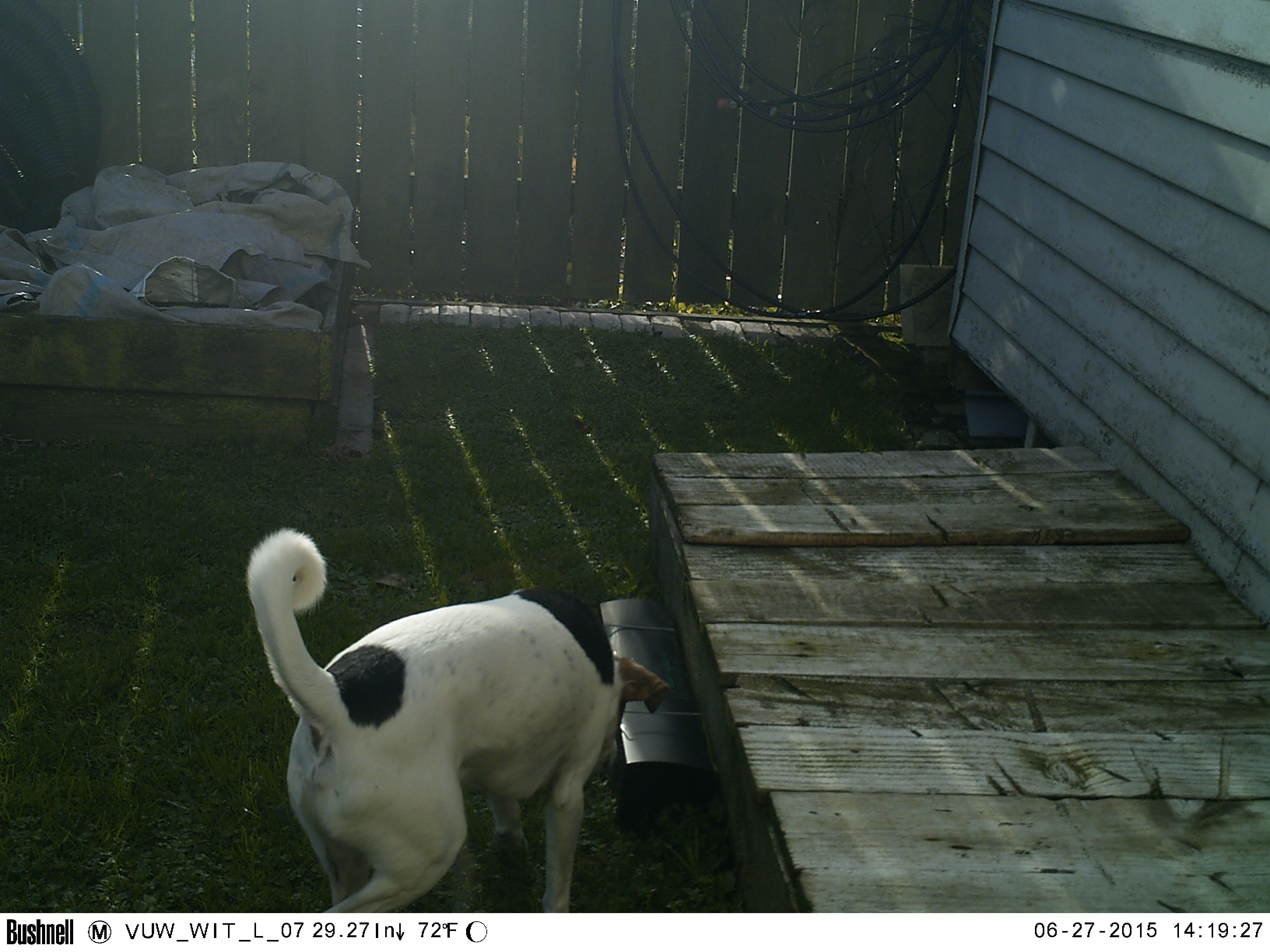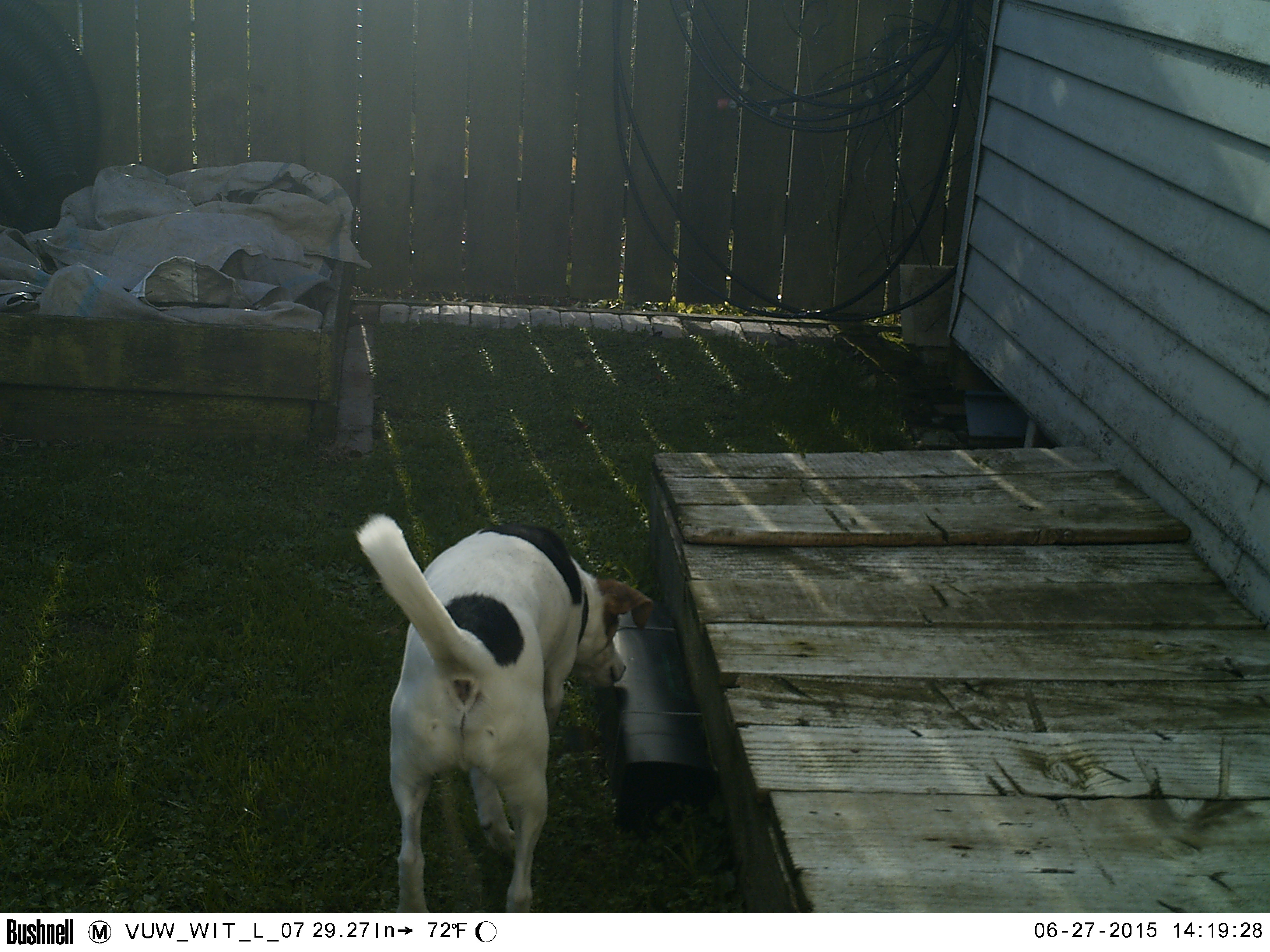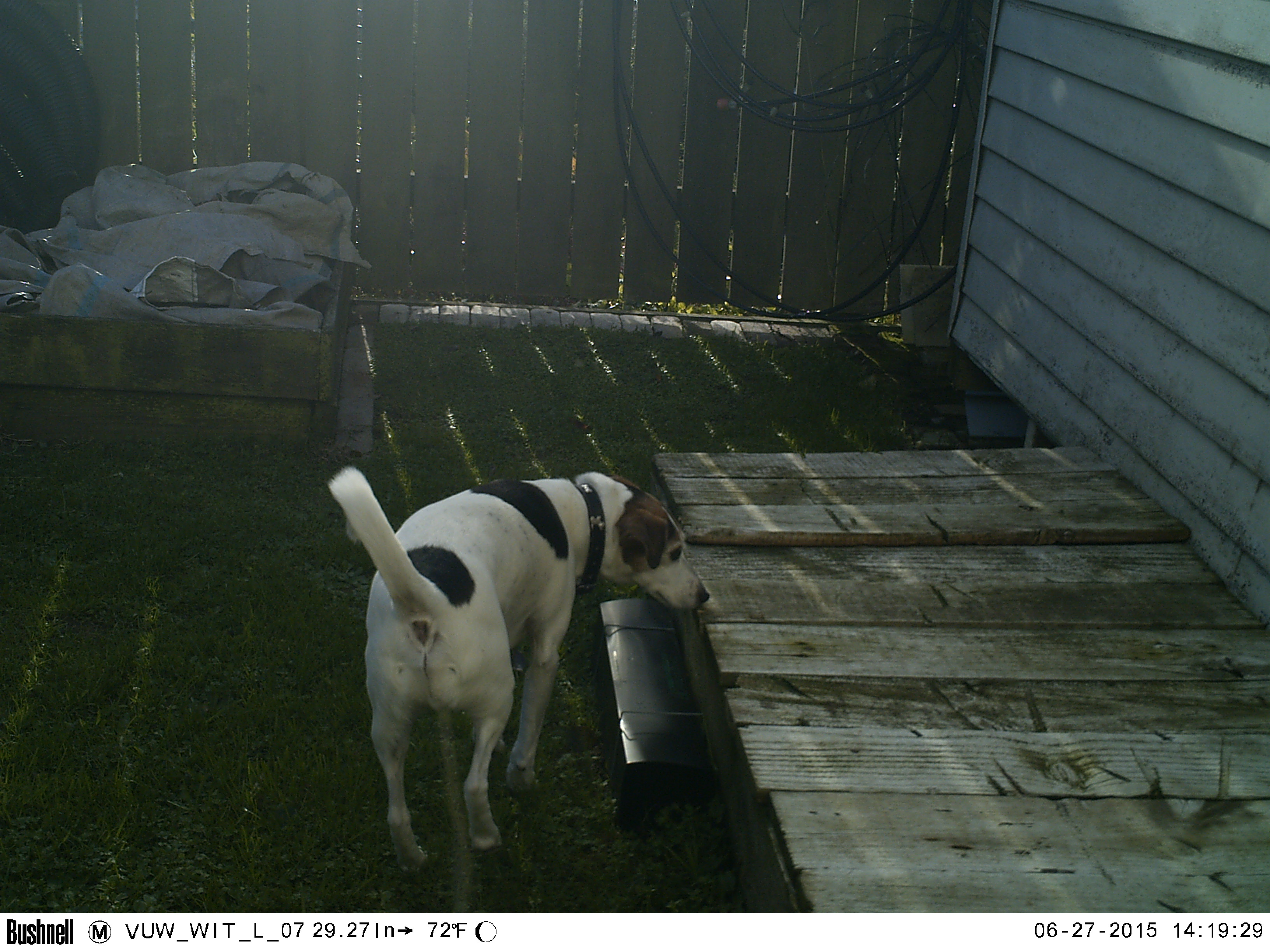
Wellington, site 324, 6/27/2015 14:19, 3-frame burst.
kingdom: Animalia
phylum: Chordata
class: Mammalia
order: Carnivora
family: Canidae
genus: Canis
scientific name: Canis familiaris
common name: dog